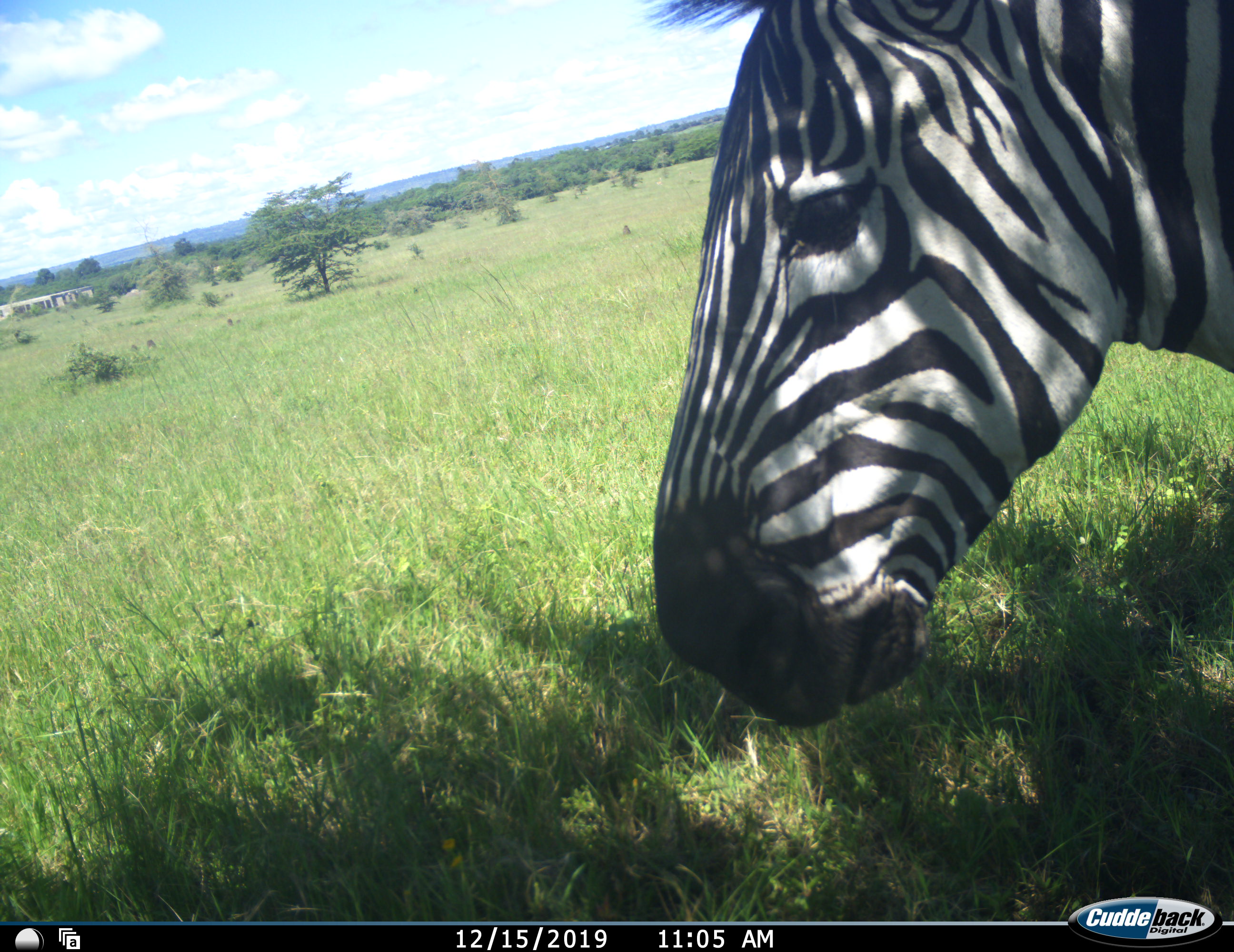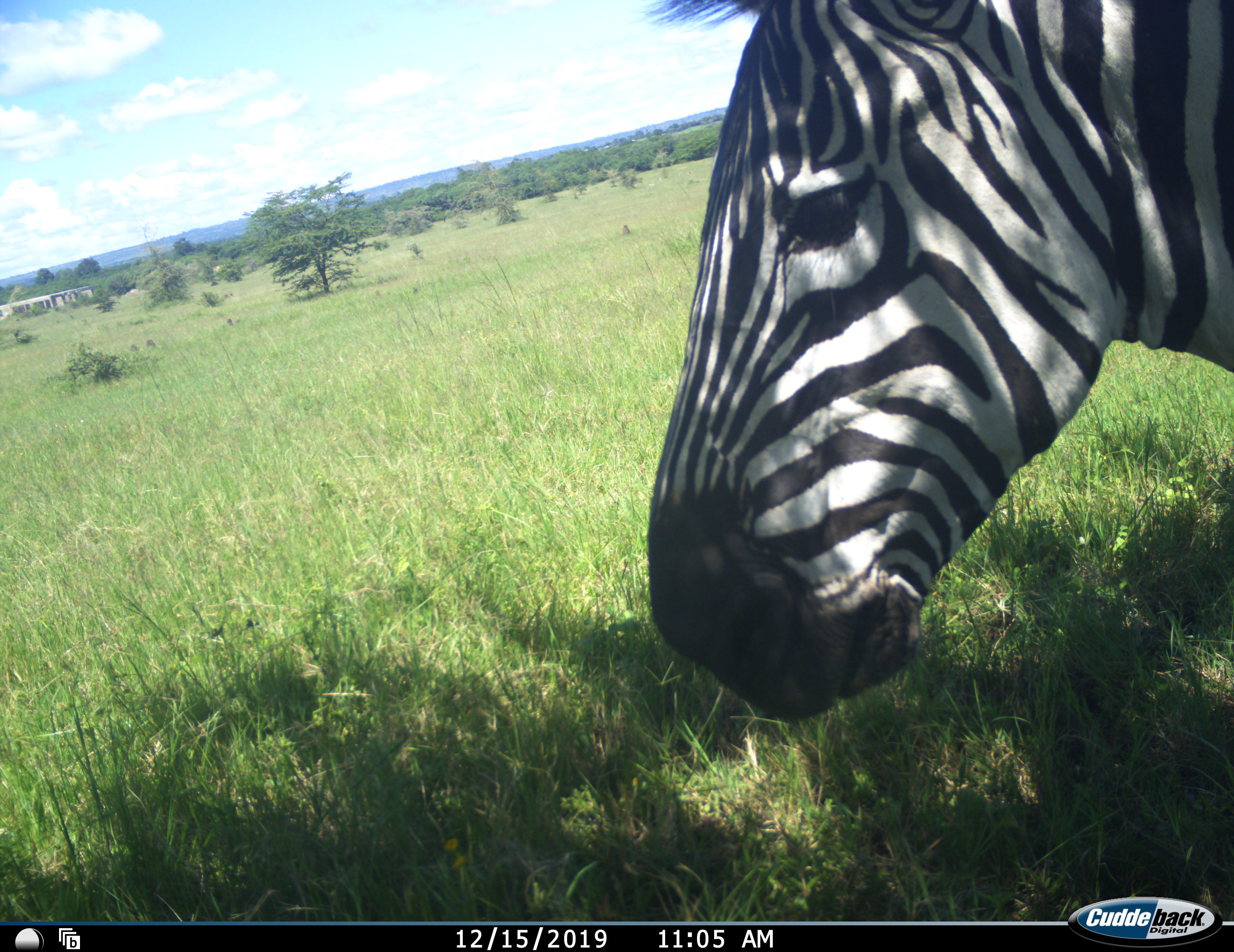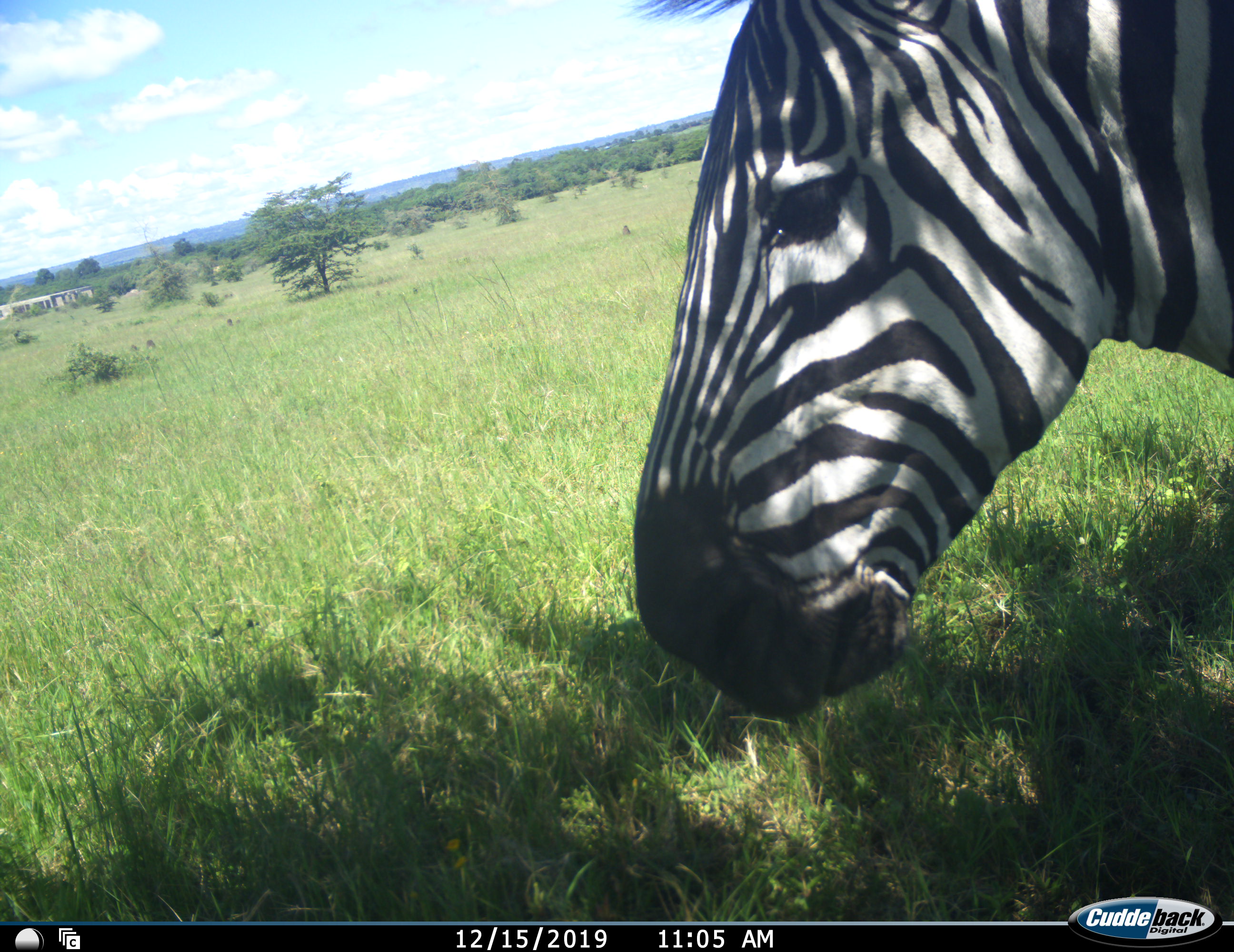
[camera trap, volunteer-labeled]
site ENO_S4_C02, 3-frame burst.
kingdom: Animalia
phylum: Chordata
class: Mammalia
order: Perissodactyla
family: Equidae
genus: Equus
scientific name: Equus quagga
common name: plains zebra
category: zebraplains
Zebraplains (plains zebra) (Equus quagga), count 1. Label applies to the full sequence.